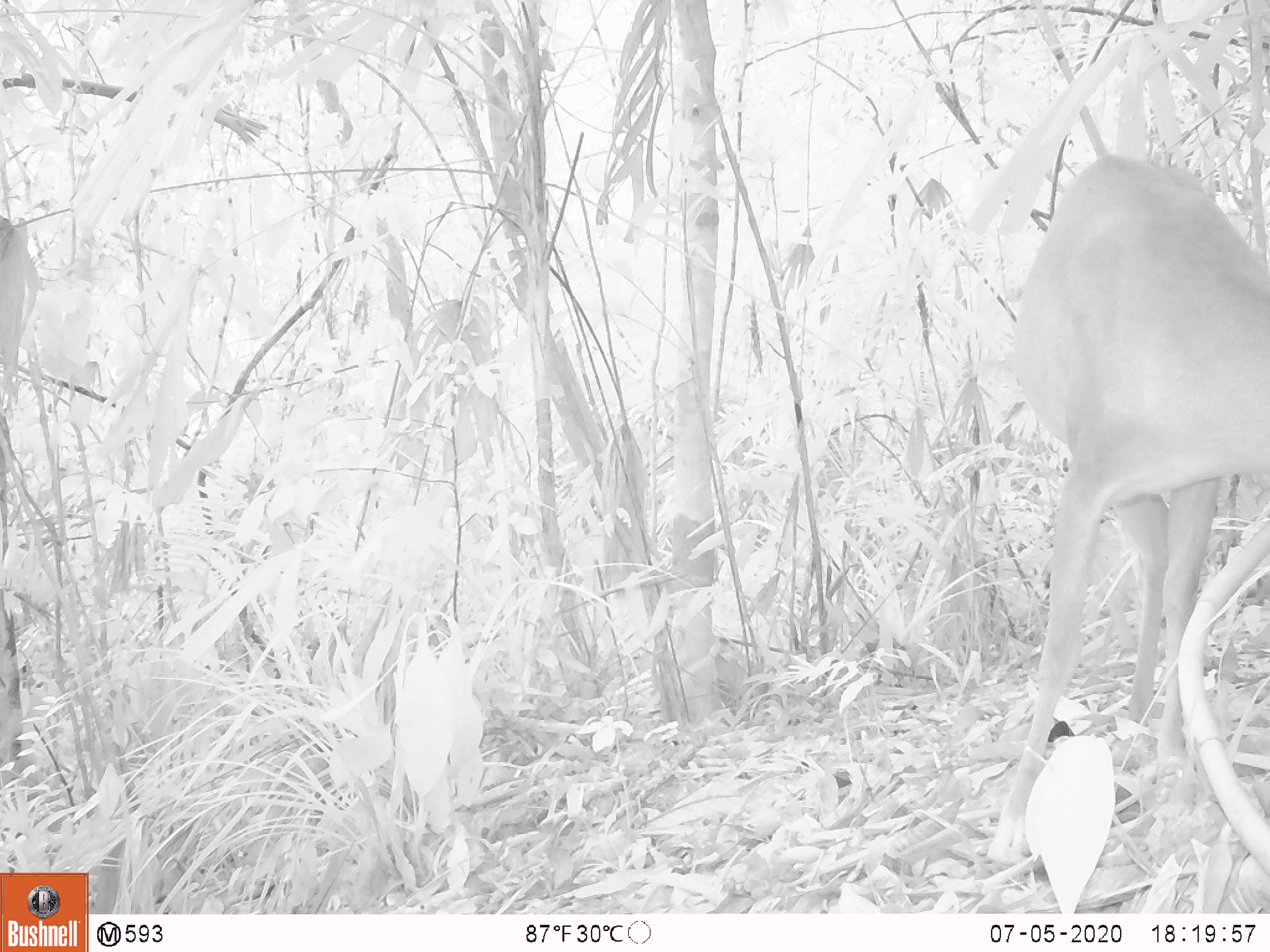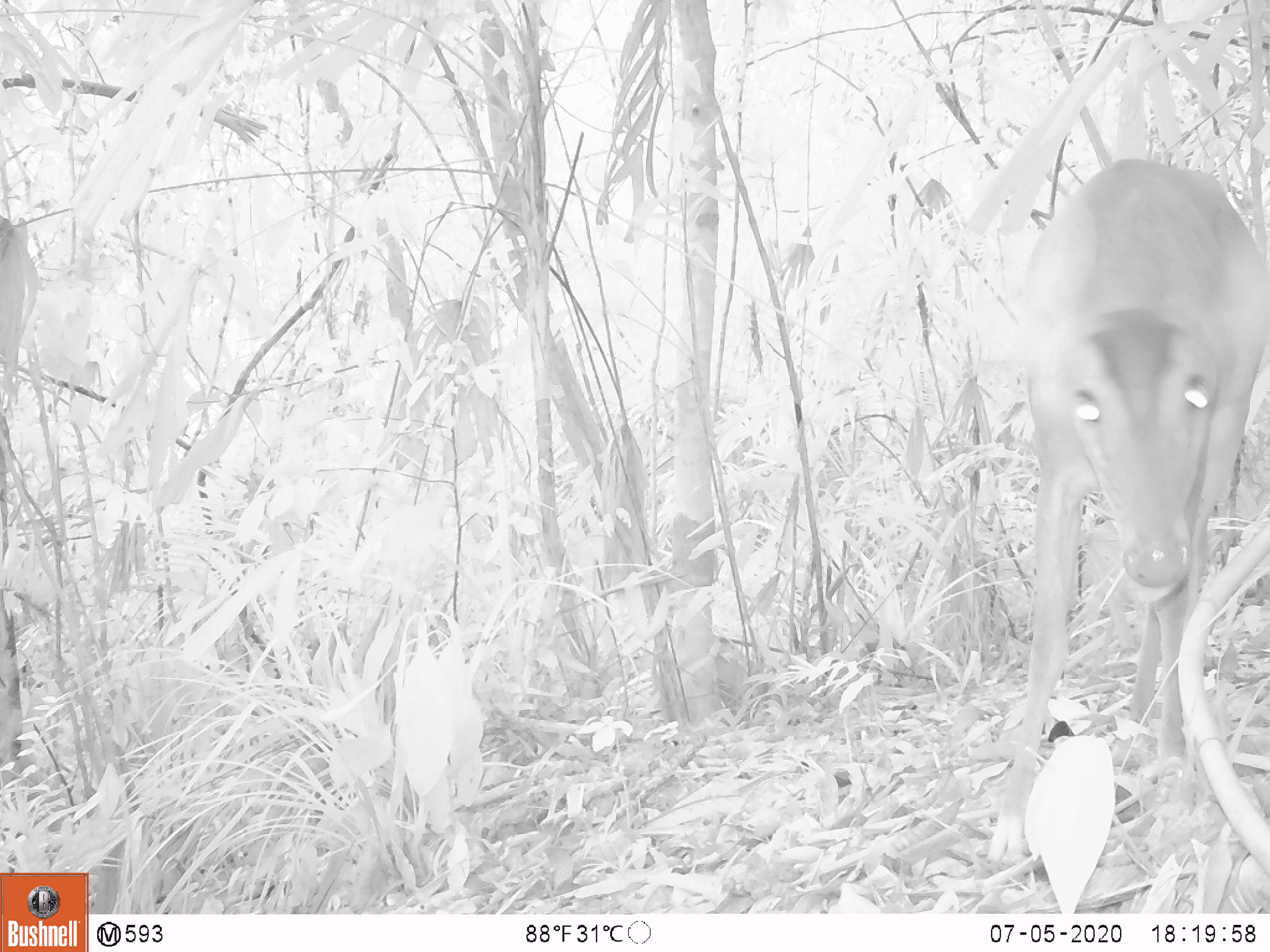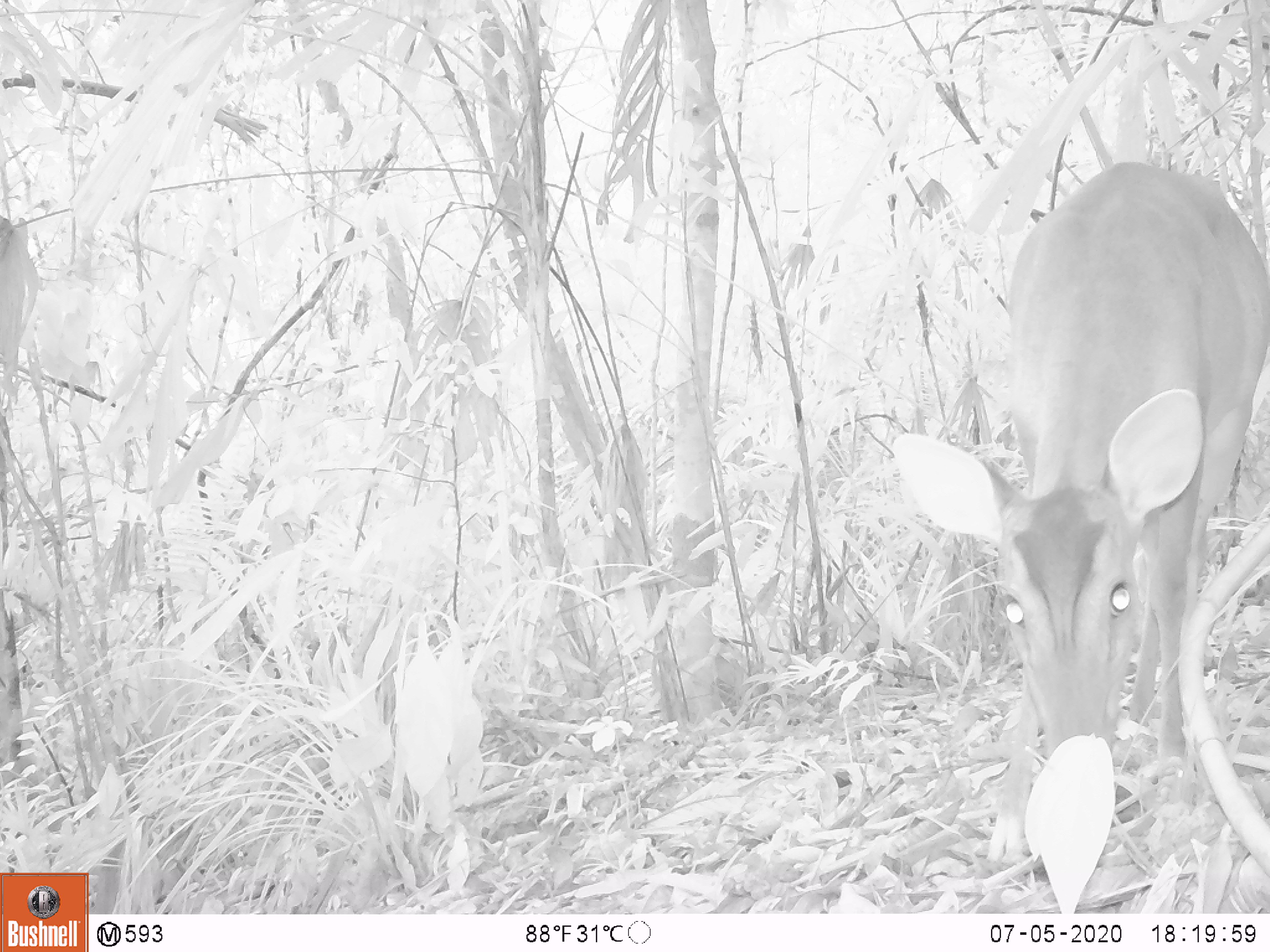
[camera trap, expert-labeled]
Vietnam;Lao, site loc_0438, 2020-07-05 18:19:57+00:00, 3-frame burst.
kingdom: Animalia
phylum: Chordata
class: Mammalia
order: Artiodactyla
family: Cervidae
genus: Muntiacus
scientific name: Muntiacus vuquangensis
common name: large-antlered muntjac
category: large antlered muntjac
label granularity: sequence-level